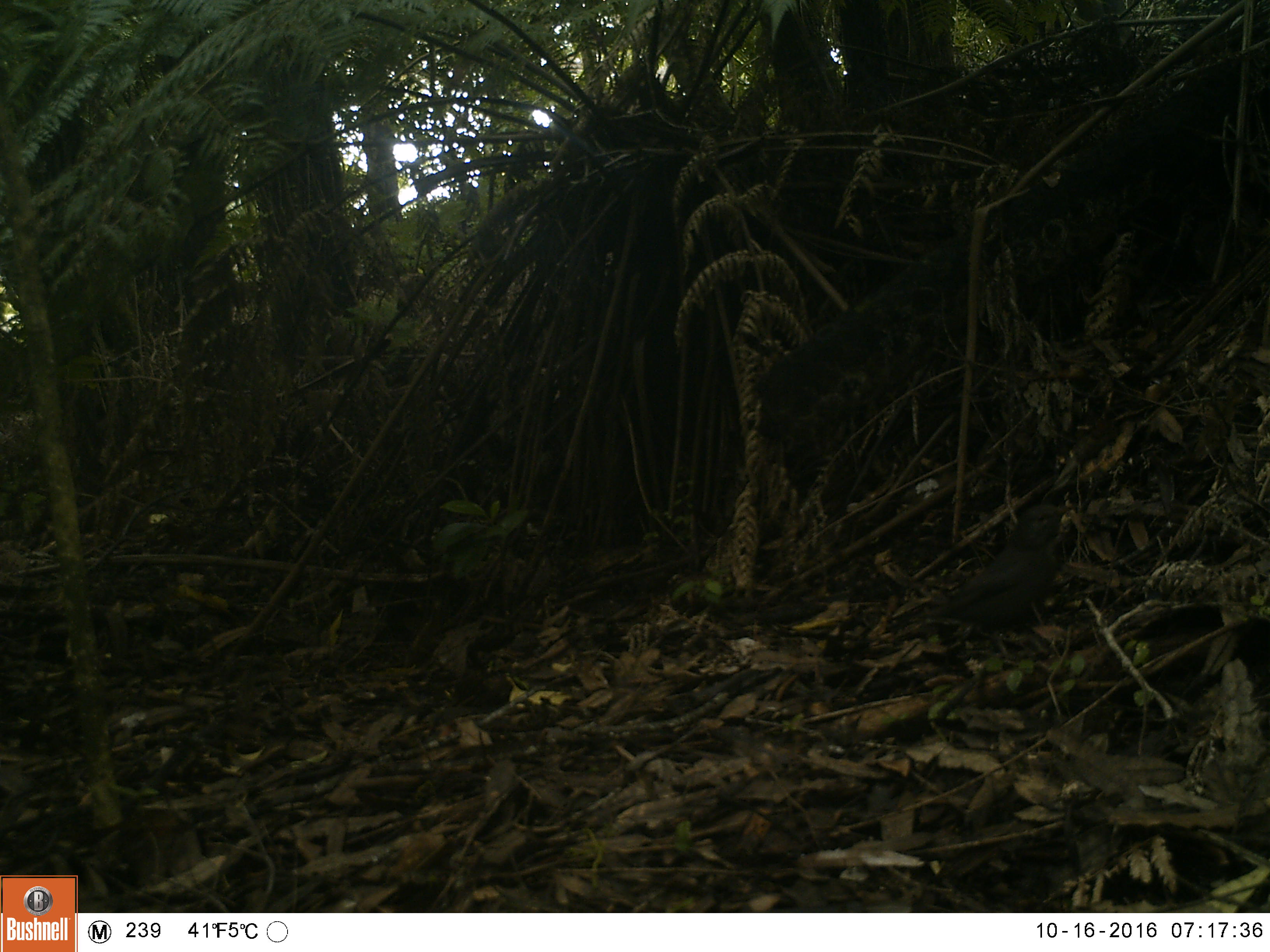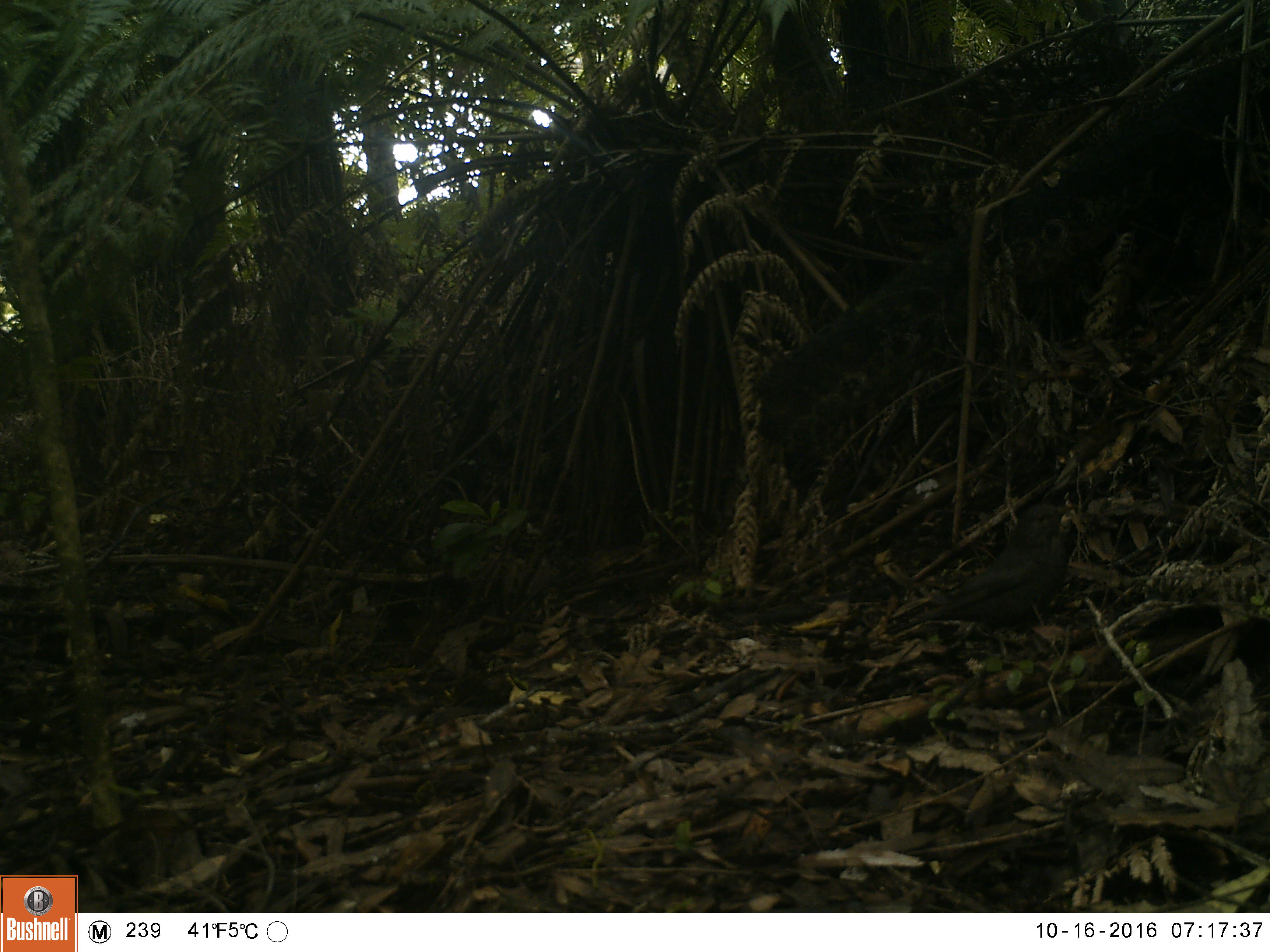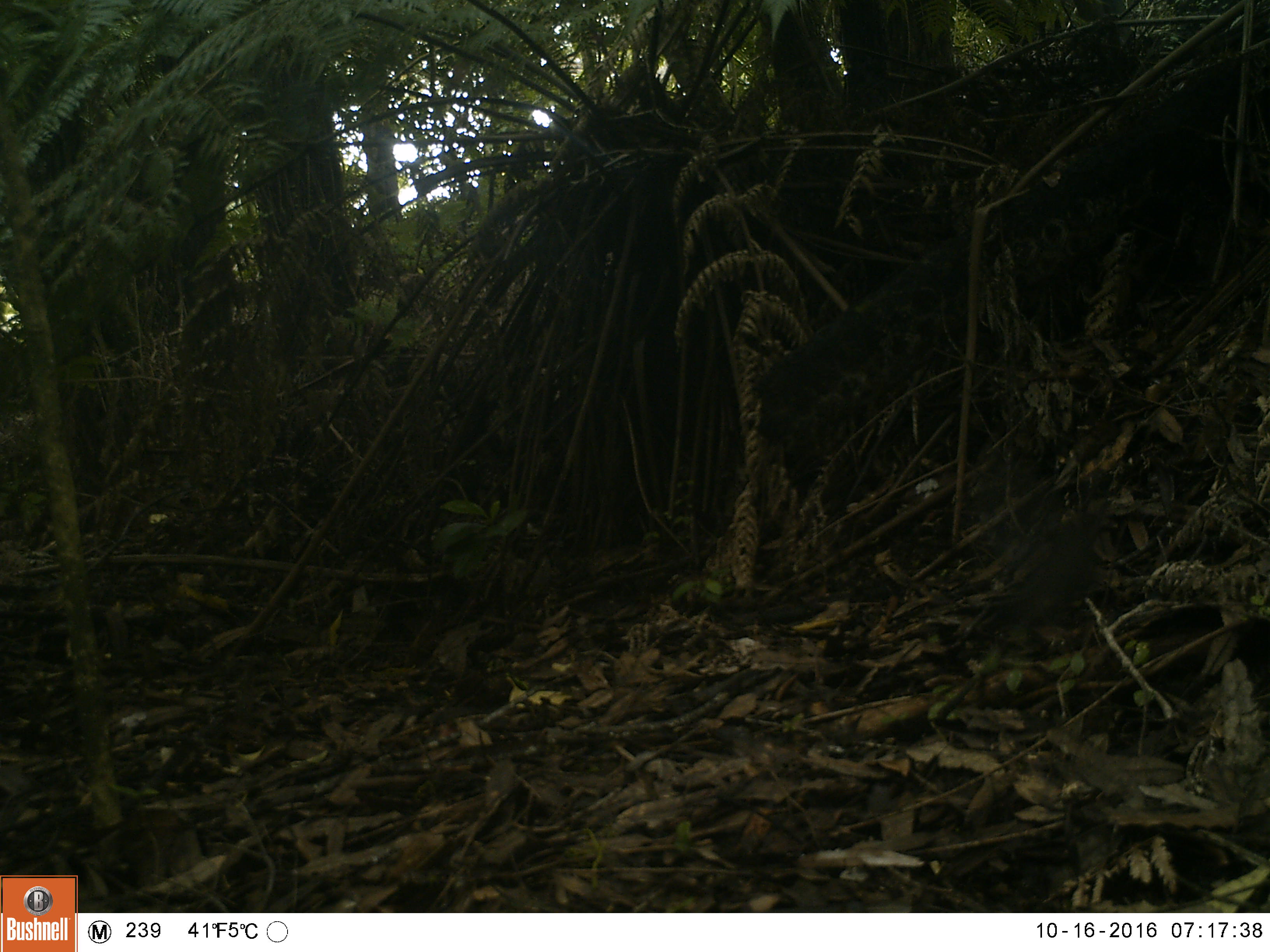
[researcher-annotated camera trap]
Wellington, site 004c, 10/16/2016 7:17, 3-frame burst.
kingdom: Animalia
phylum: Chordata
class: Aves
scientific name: Aves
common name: bird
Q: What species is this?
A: Bird (Aves).